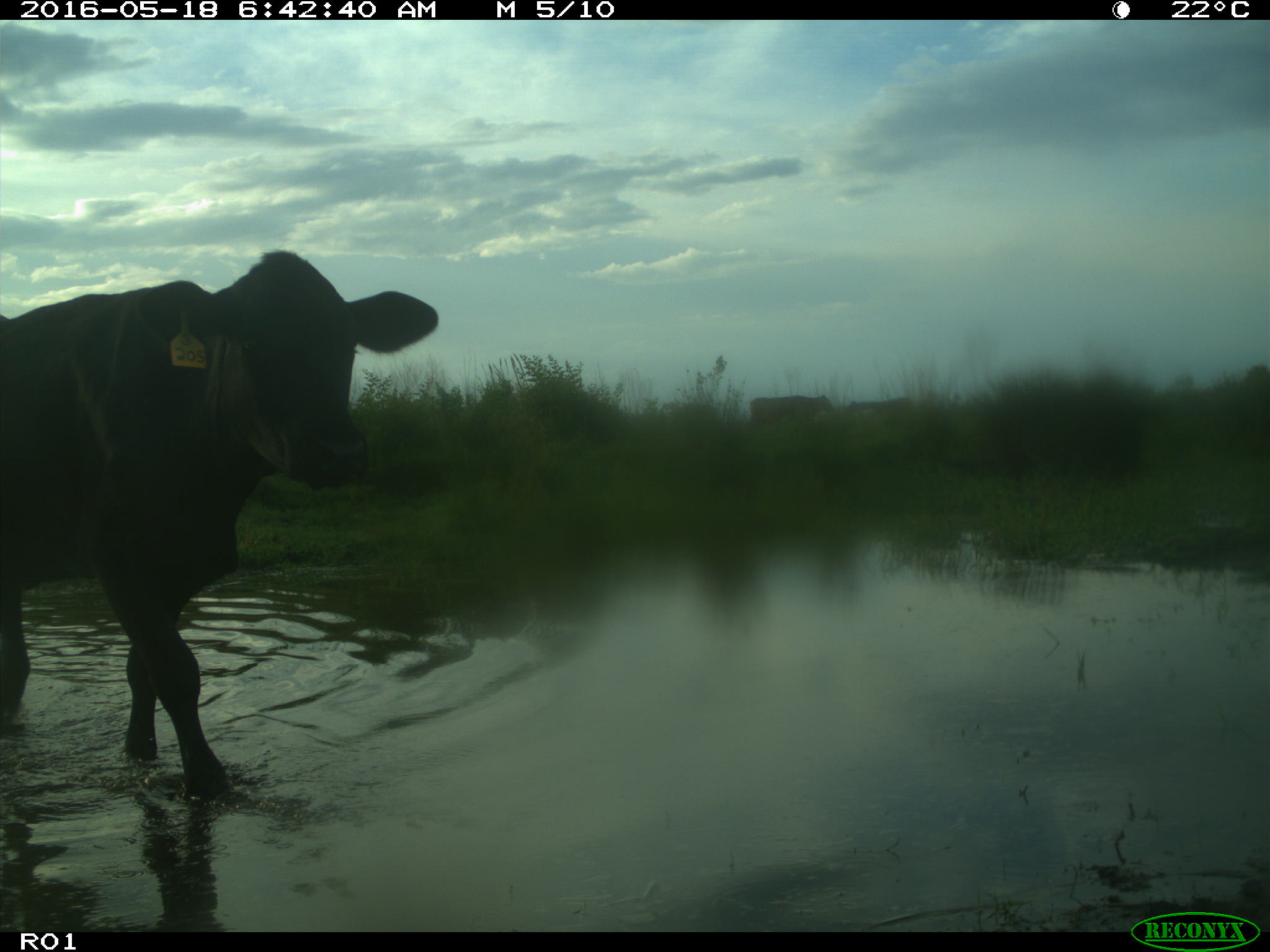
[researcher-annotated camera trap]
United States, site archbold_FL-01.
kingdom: Animalia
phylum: Chordata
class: Mammalia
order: Artiodactyla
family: Bovidae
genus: Bos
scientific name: Bos taurus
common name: domestic cow